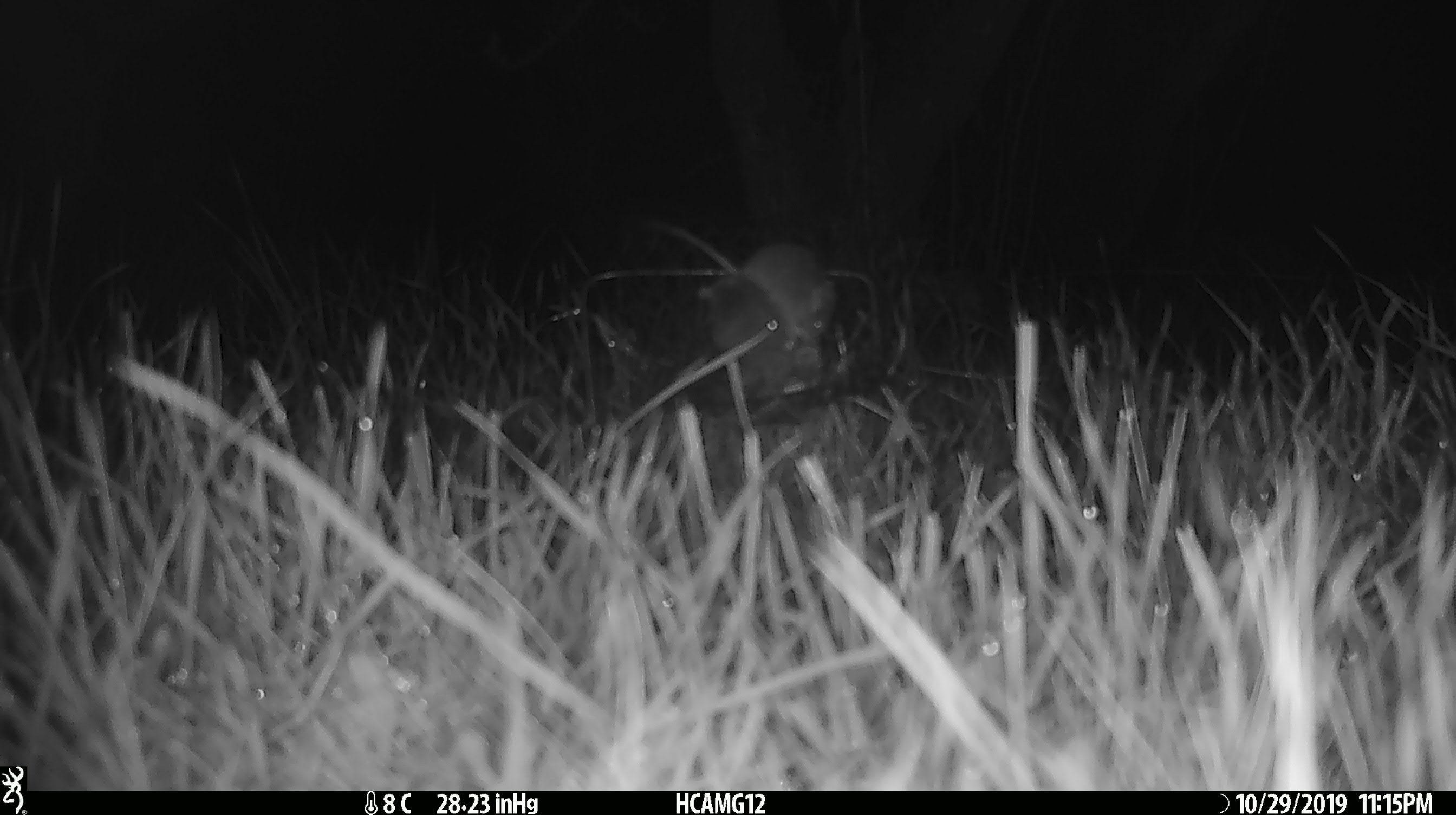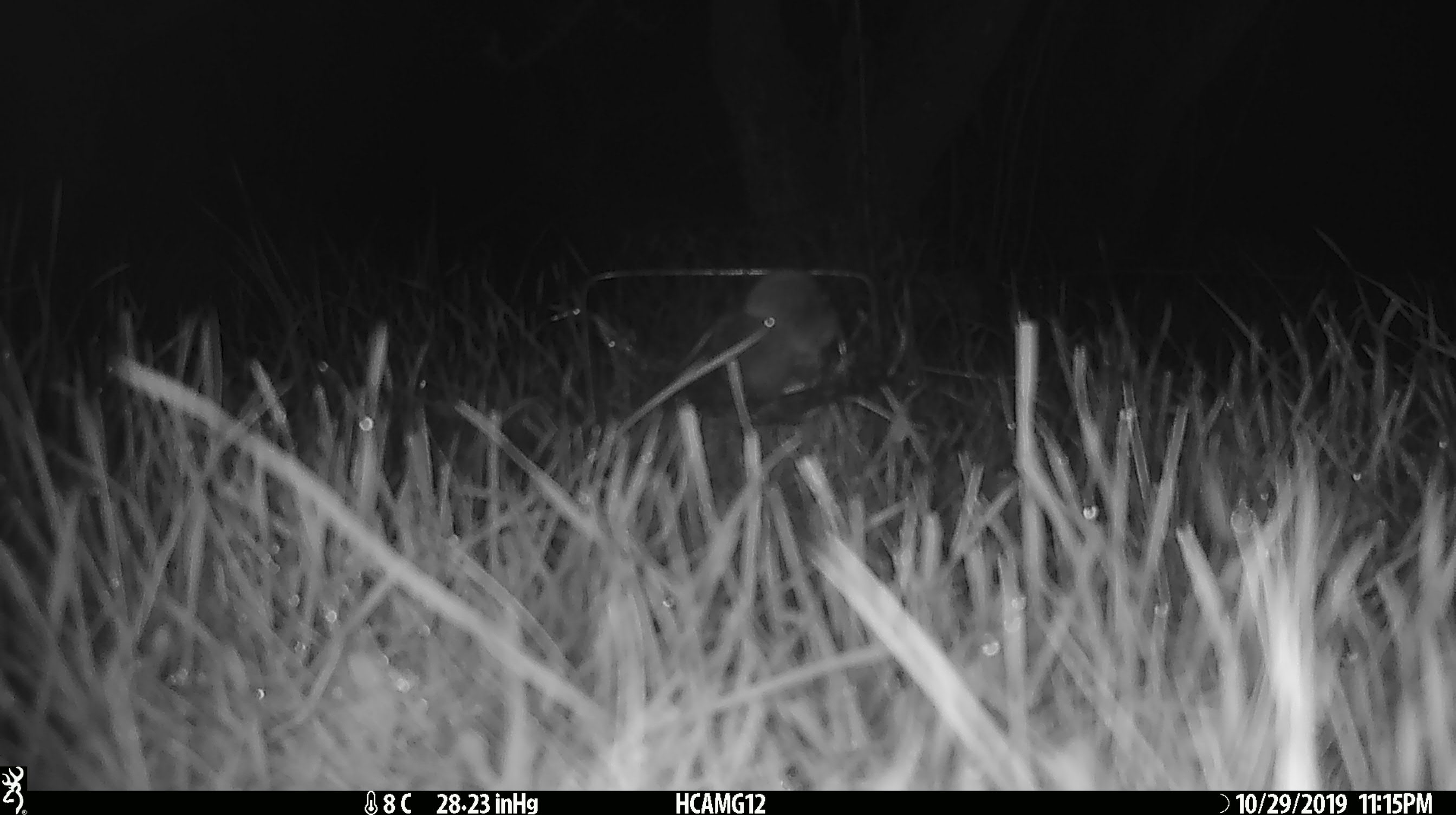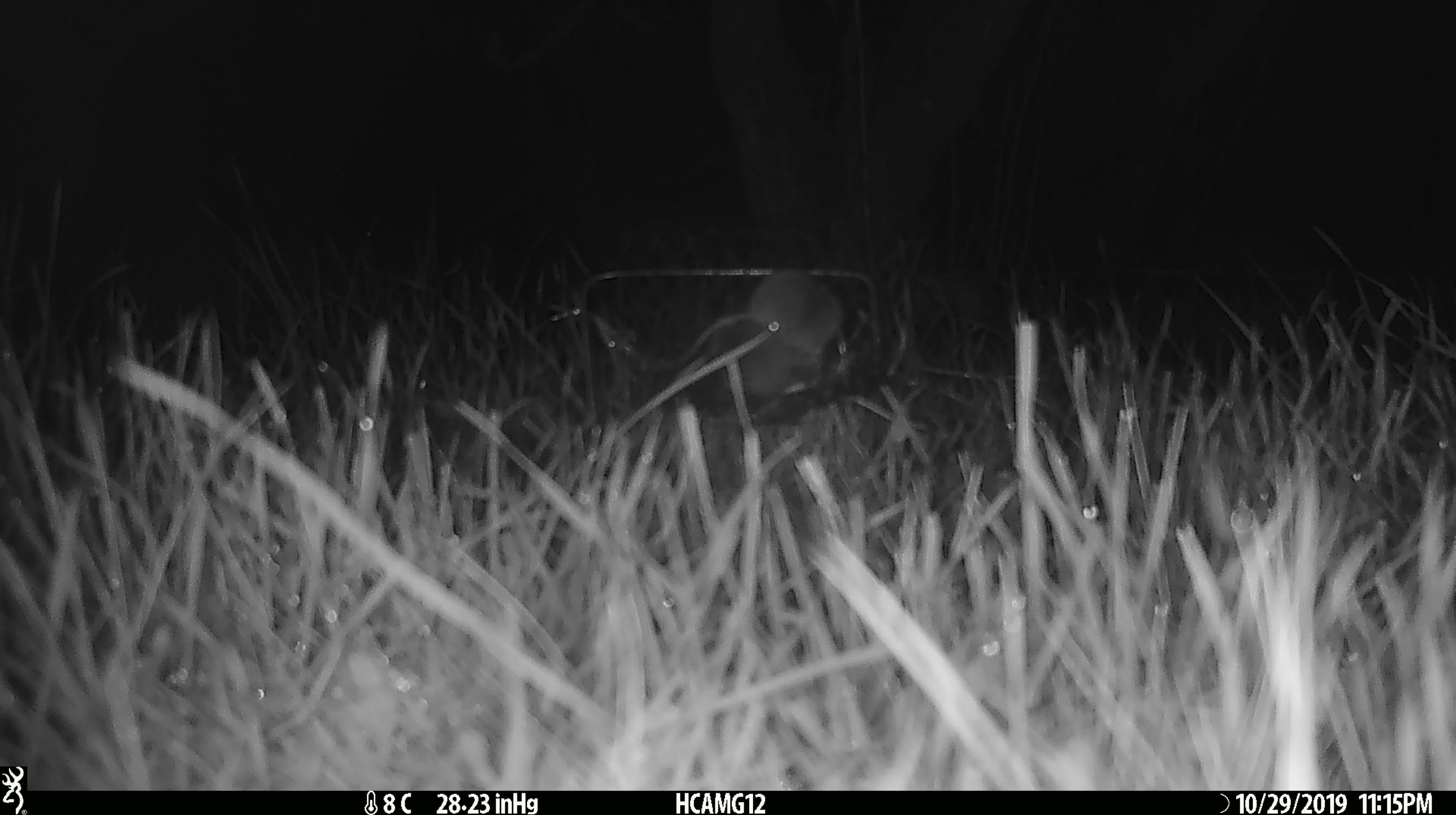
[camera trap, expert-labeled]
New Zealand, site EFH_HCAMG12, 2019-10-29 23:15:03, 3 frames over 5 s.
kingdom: Animalia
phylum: Chordata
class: Mammalia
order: Rodentia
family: Muridae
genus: Mus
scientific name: Mus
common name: mouse